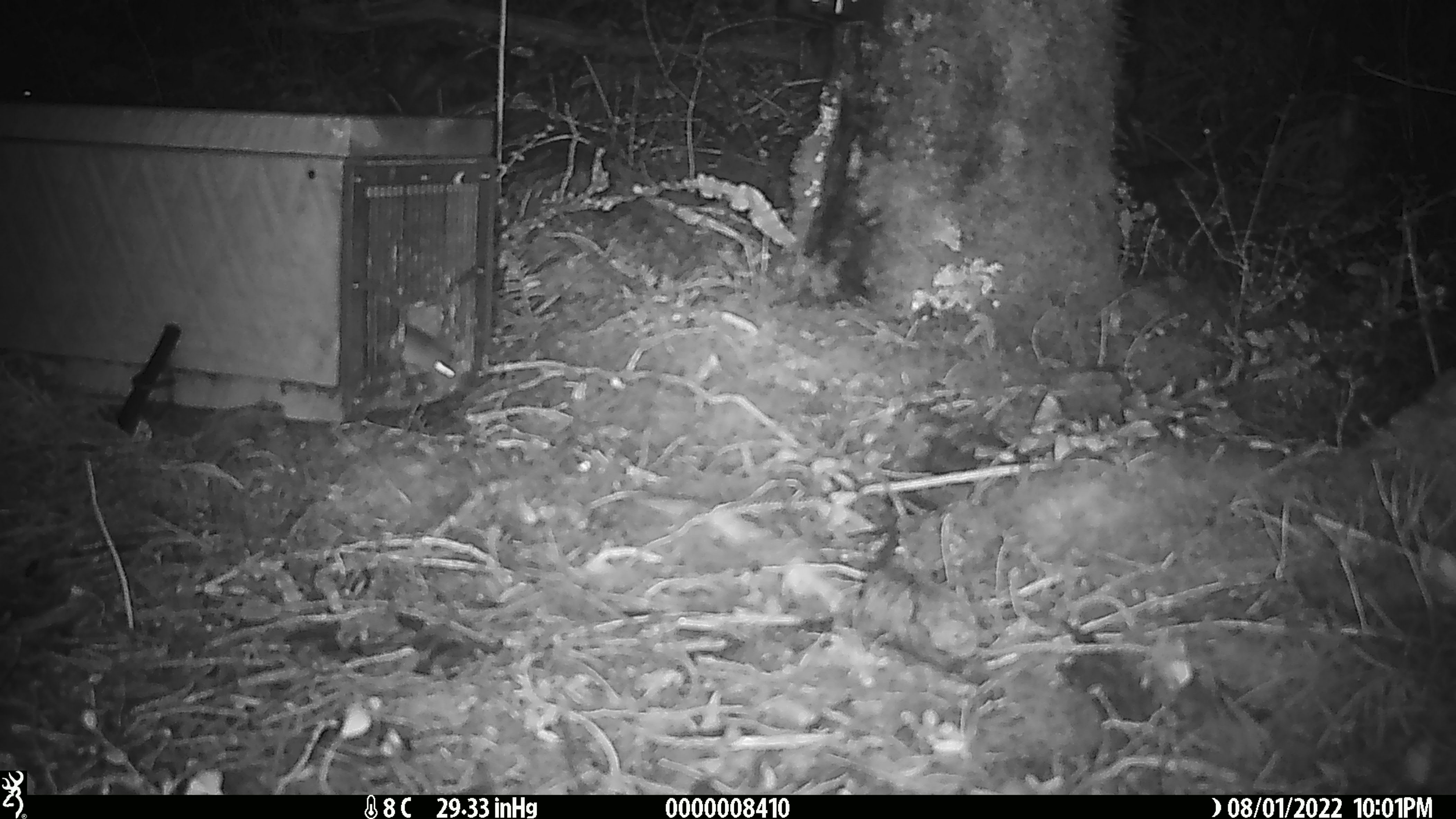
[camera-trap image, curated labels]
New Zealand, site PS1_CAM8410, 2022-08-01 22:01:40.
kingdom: Animalia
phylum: Chordata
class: Mammalia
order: Rodentia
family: Muridae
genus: Mus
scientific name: Mus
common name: mouse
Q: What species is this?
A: Mouse (Mus).